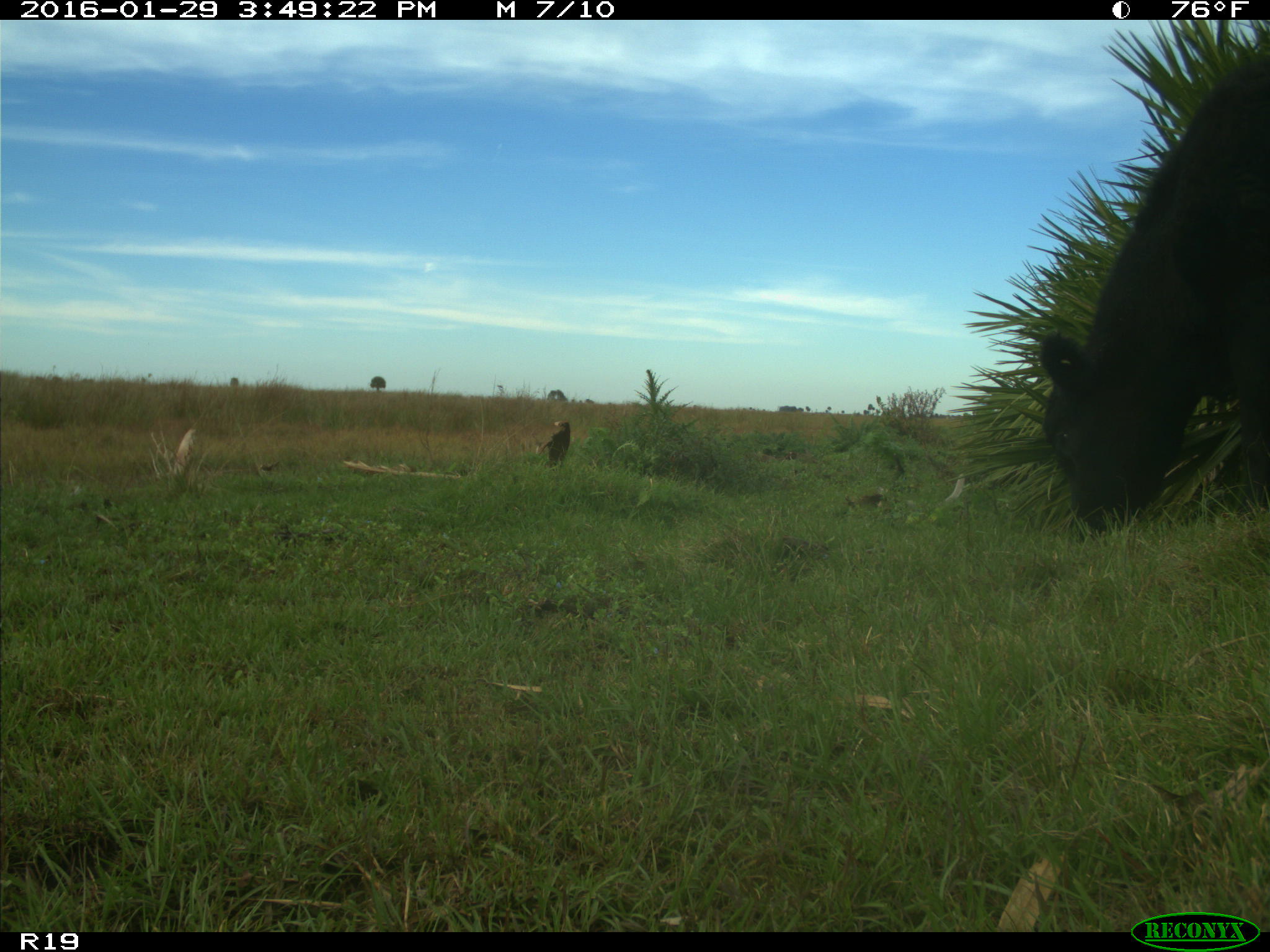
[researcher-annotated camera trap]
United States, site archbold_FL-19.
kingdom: Animalia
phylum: Chordata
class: Mammalia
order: Artiodactyla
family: Bovidae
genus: Bos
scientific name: Bos taurus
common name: domestic cow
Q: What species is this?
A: Bos taurus (domestic cow).